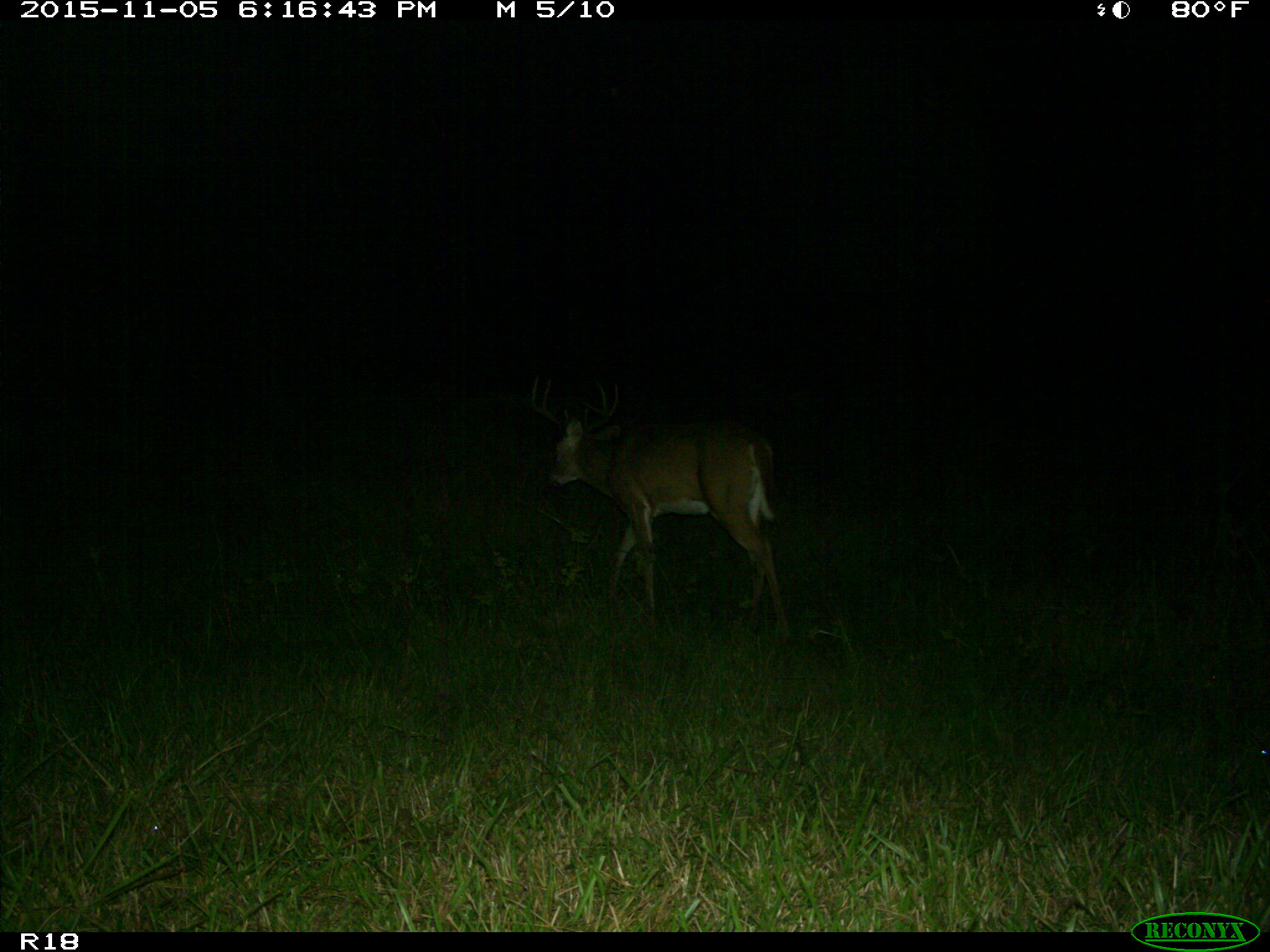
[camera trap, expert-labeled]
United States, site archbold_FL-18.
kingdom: Animalia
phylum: Chordata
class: Mammalia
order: Artiodactyla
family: Cervidae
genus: Odocoileus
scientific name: Odocoileus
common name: deer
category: unidentified deer